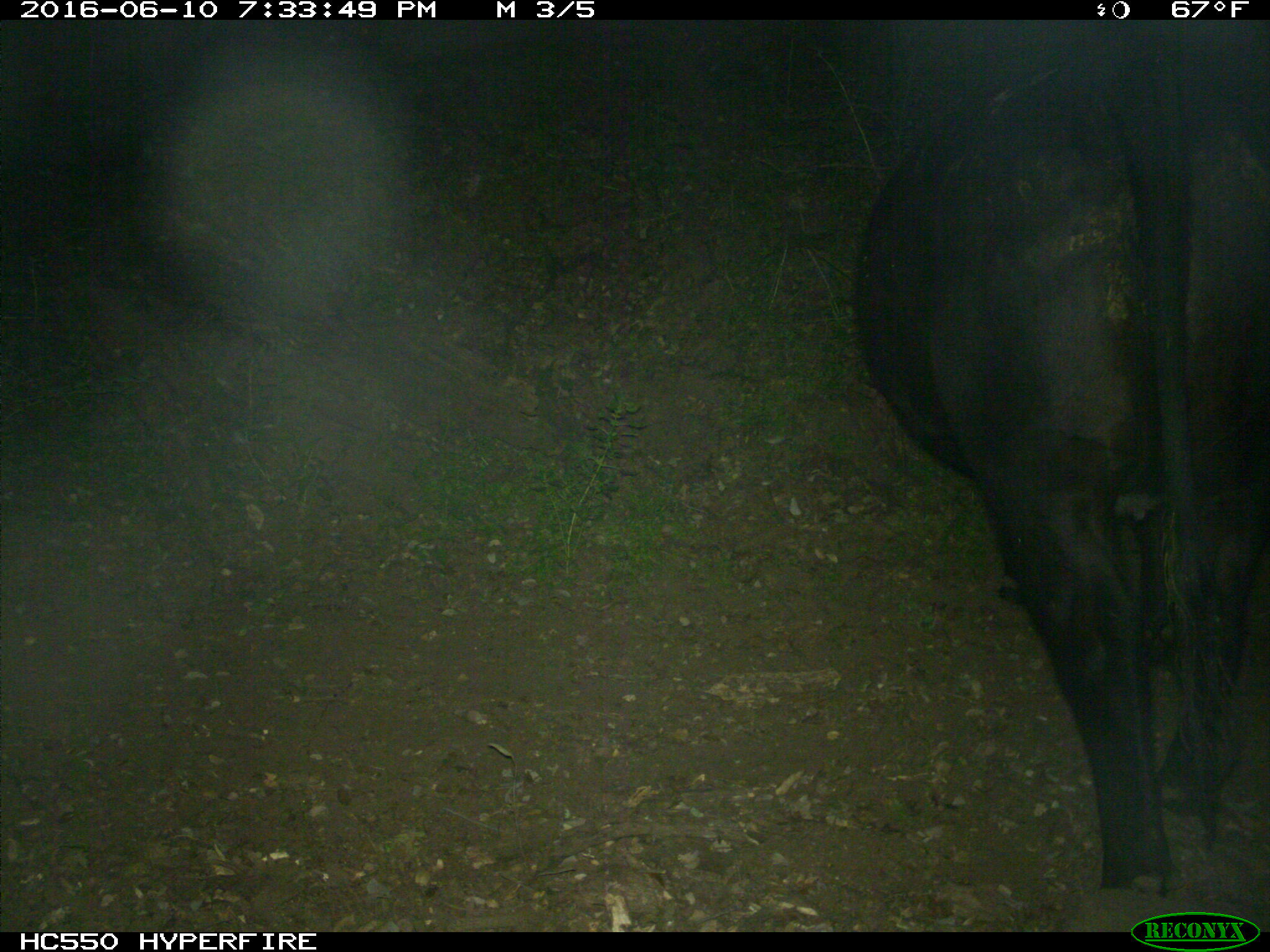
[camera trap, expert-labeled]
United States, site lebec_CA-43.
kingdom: Animalia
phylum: Chordata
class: Mammalia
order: Artiodactyla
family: Bovidae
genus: Bos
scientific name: Bos taurus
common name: domestic cow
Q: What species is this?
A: Bos taurus (domestic cow).